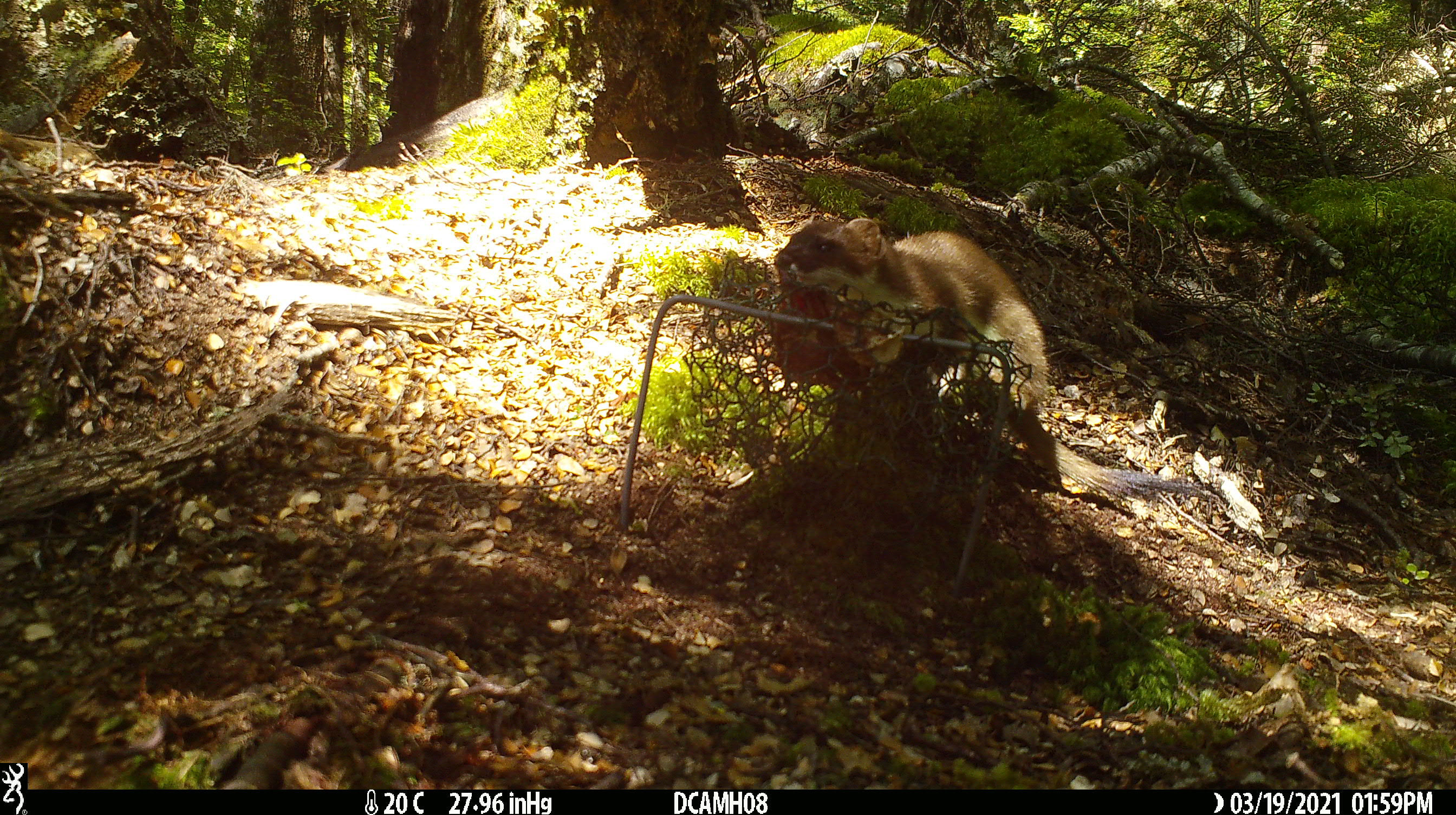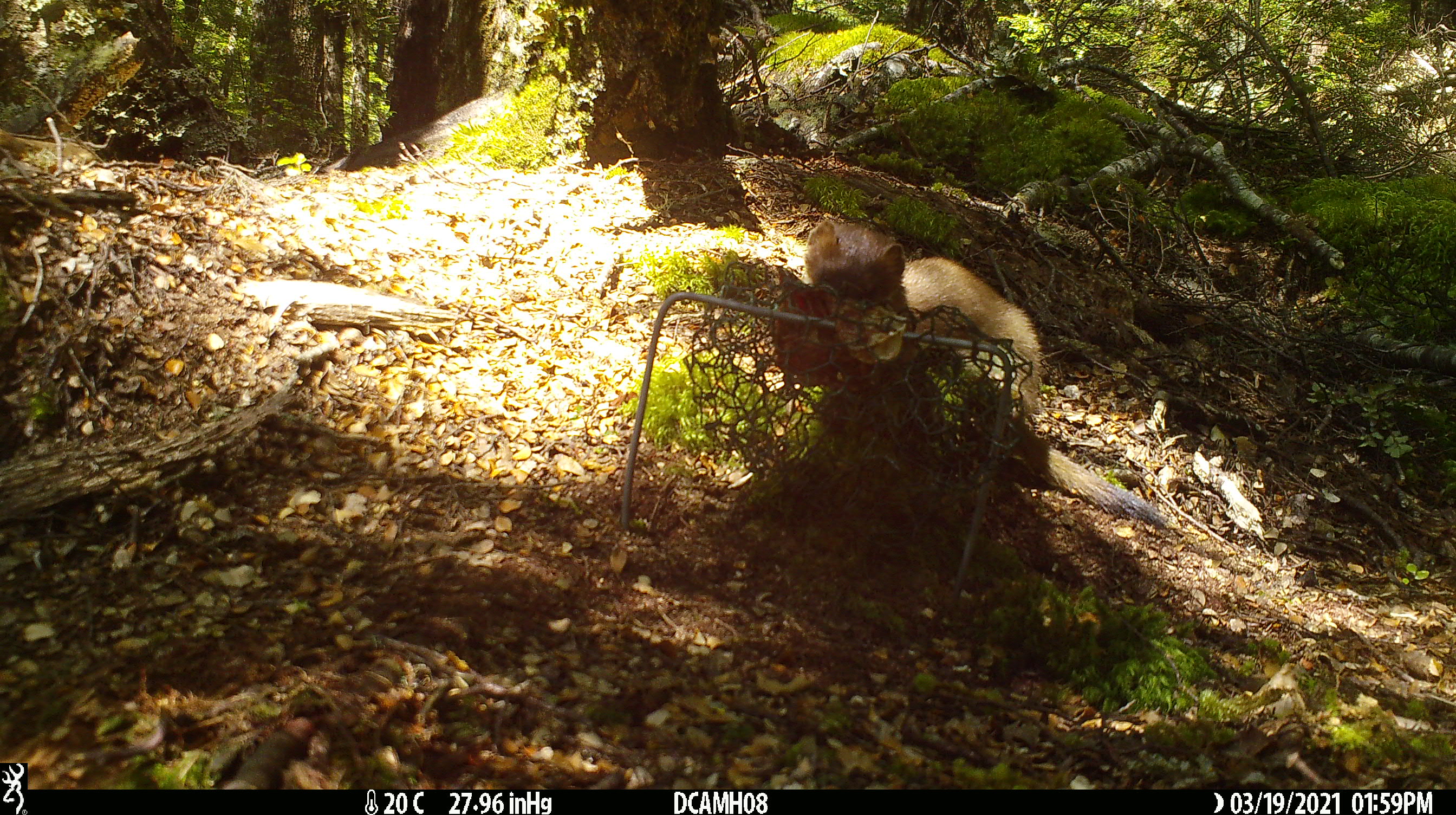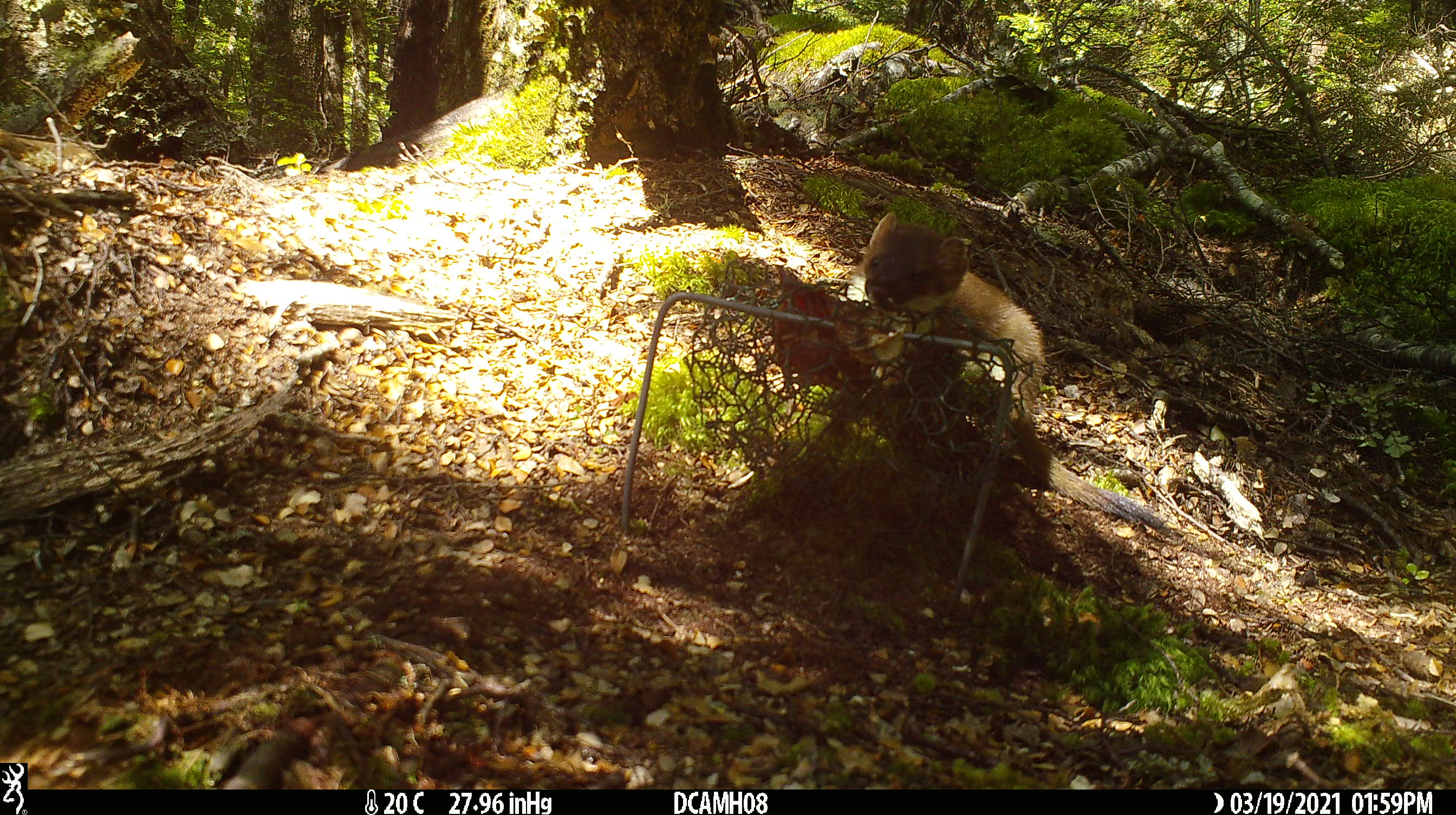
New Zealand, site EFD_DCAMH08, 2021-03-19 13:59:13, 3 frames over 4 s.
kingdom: Animalia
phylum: Chordata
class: Mammalia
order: Carnivora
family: Mustelidae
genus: Mustela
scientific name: Mustela erminea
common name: stoat